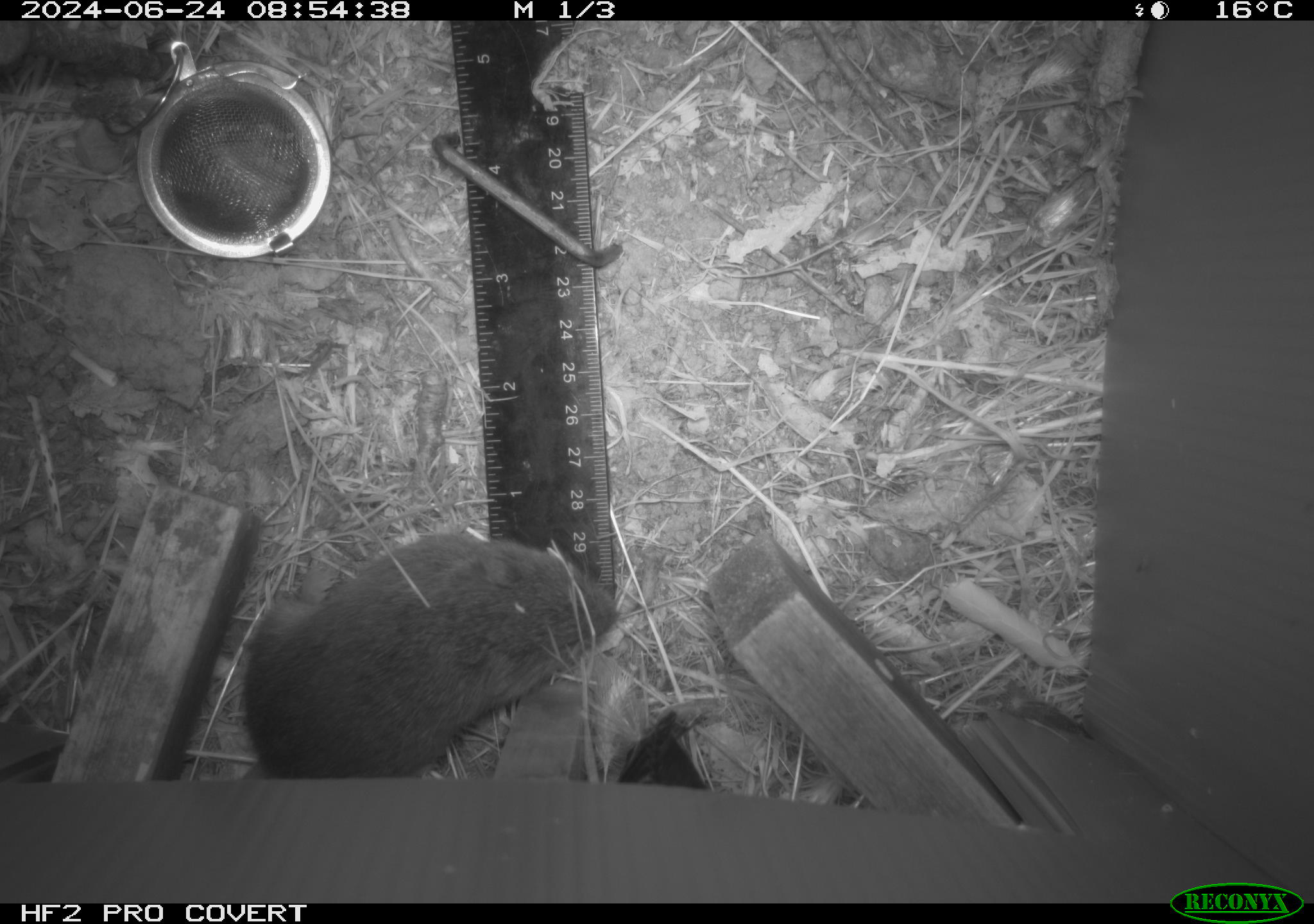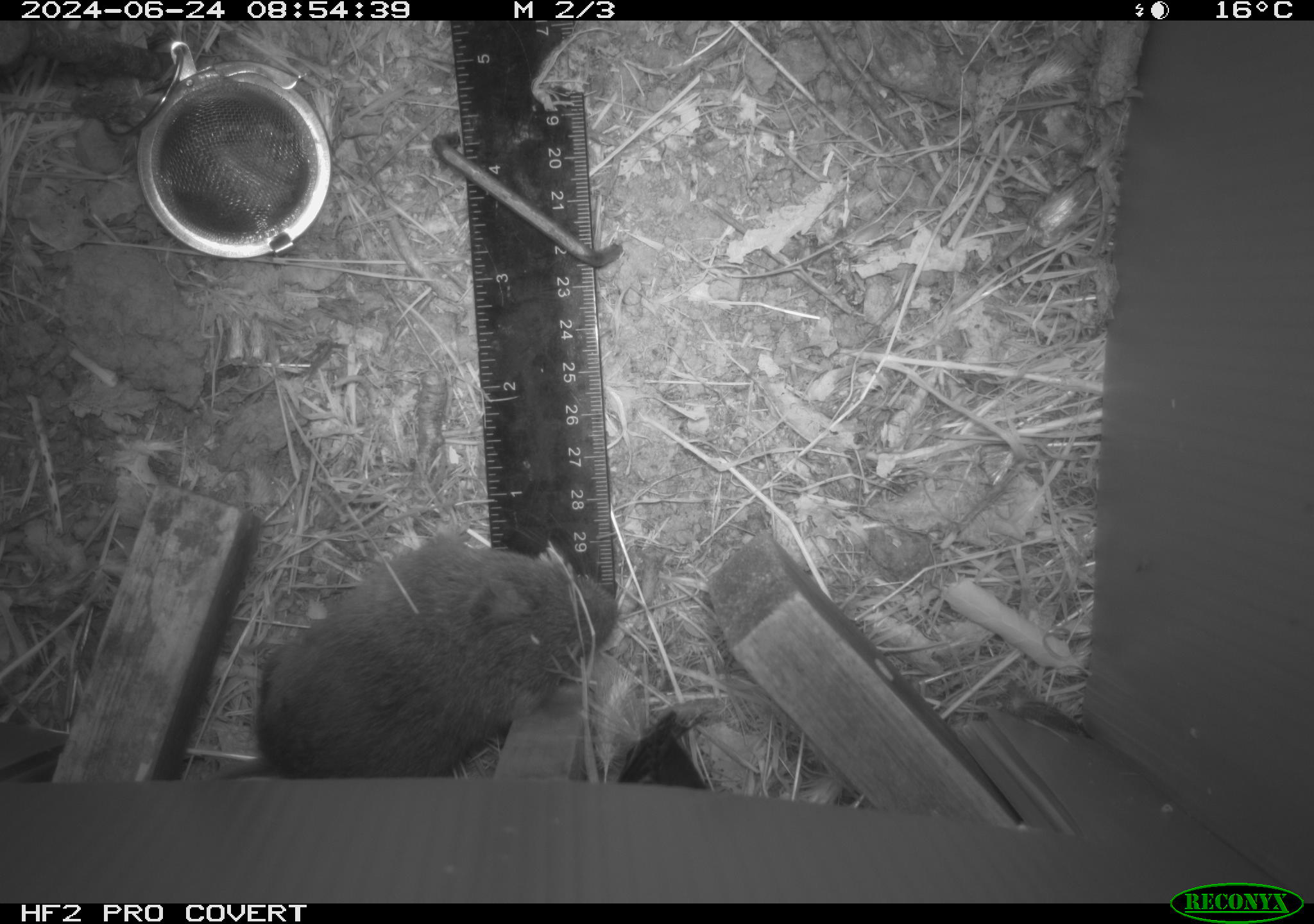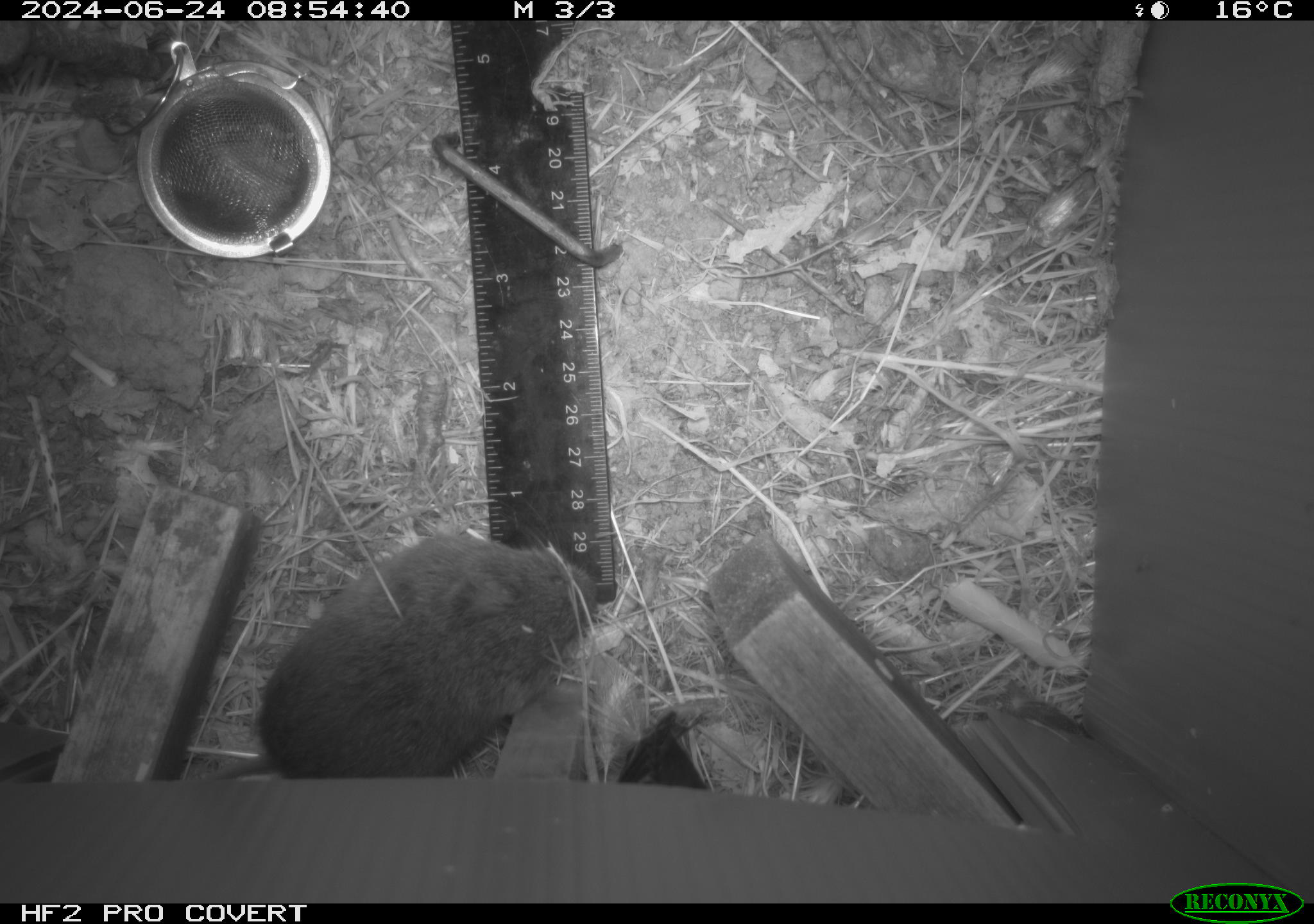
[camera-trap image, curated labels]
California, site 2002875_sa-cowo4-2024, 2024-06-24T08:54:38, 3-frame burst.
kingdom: Animalia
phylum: Chordata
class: Mammalia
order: Rodentia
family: Cricetidae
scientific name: Arvicolinae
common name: voles, lemmings, and muskrats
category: arvicolinae subfamily